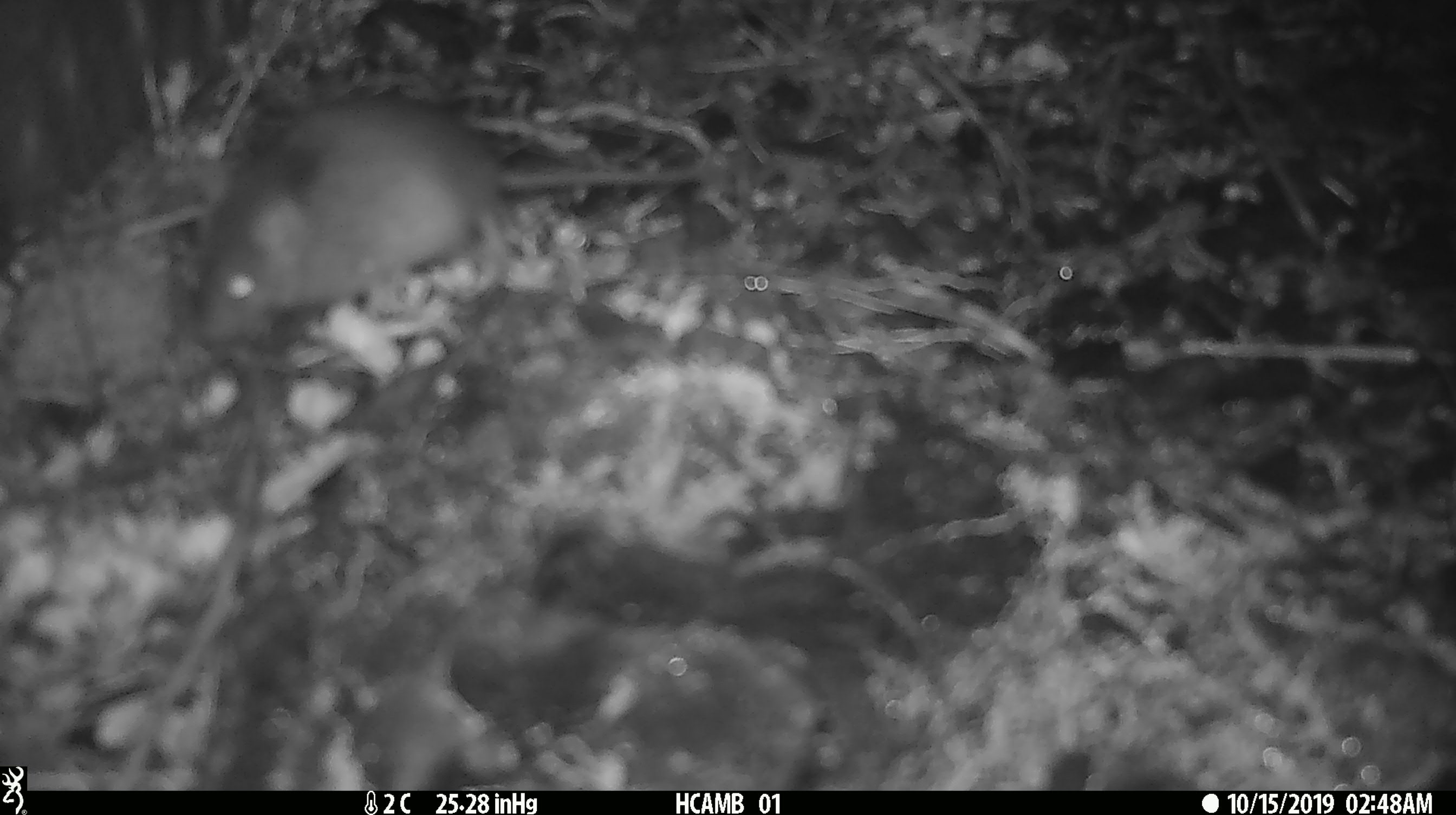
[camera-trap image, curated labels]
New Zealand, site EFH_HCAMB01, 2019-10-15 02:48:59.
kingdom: Animalia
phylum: Chordata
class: Mammalia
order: Rodentia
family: Muridae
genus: Mus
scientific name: Mus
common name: mouse